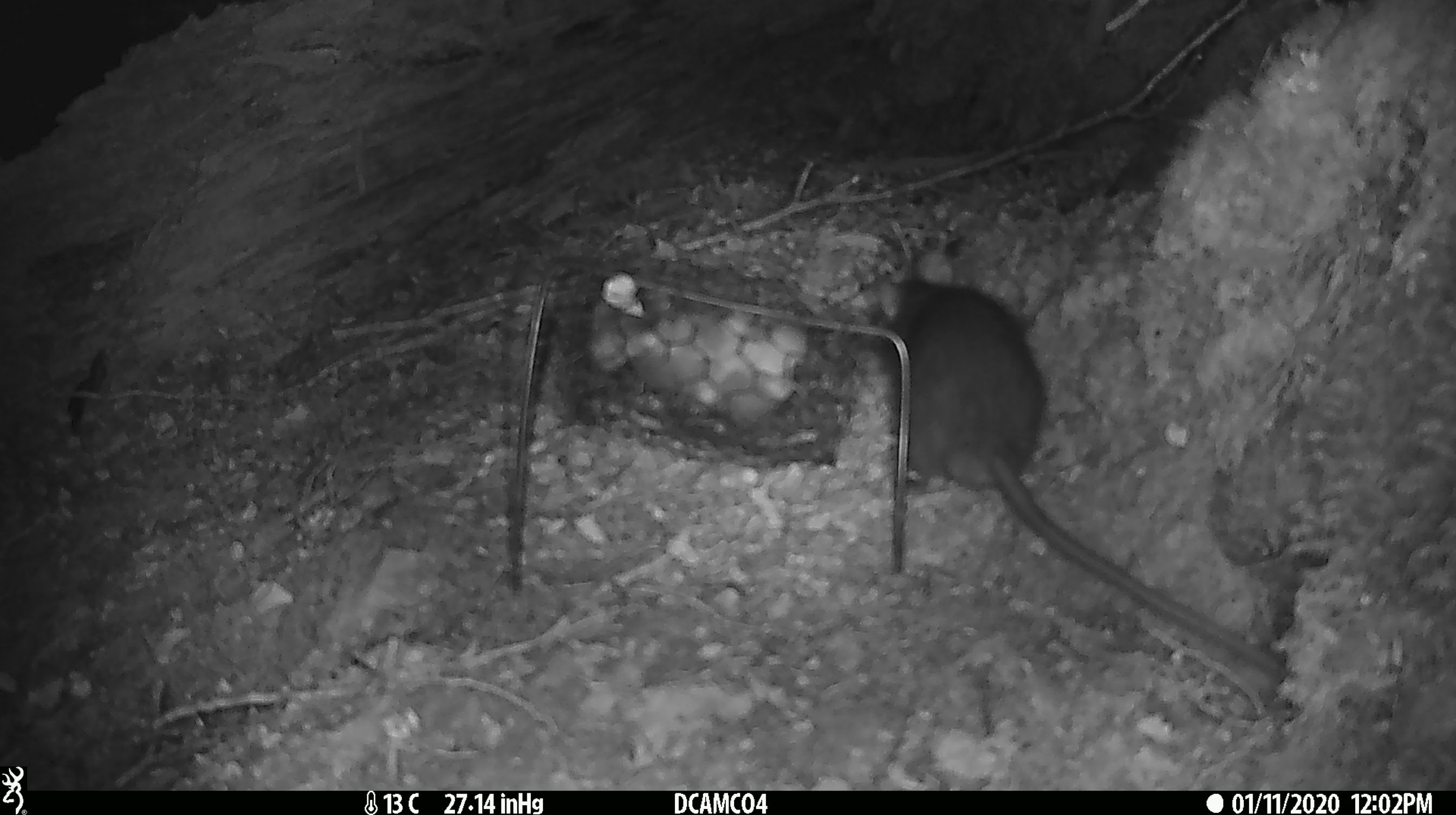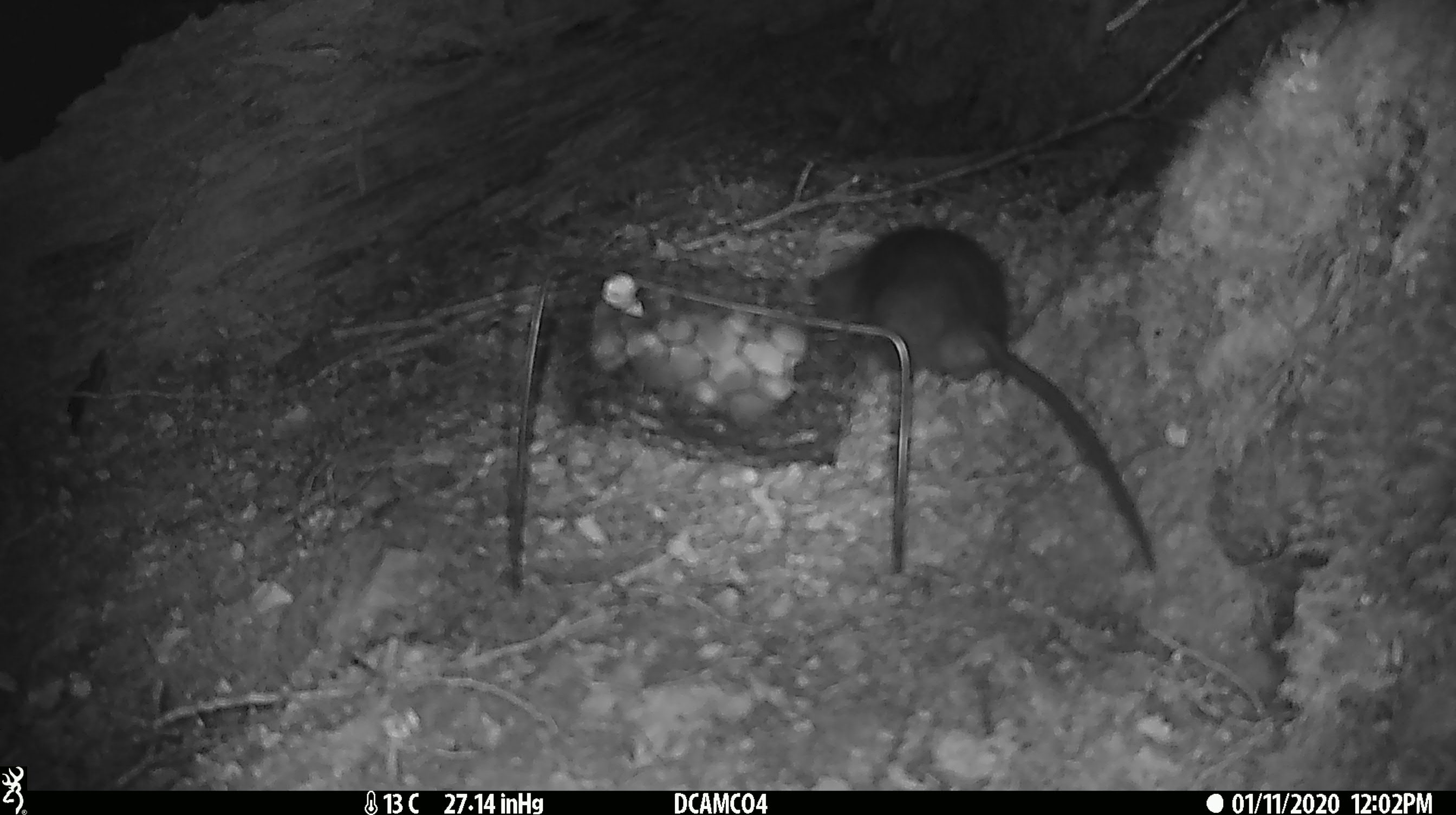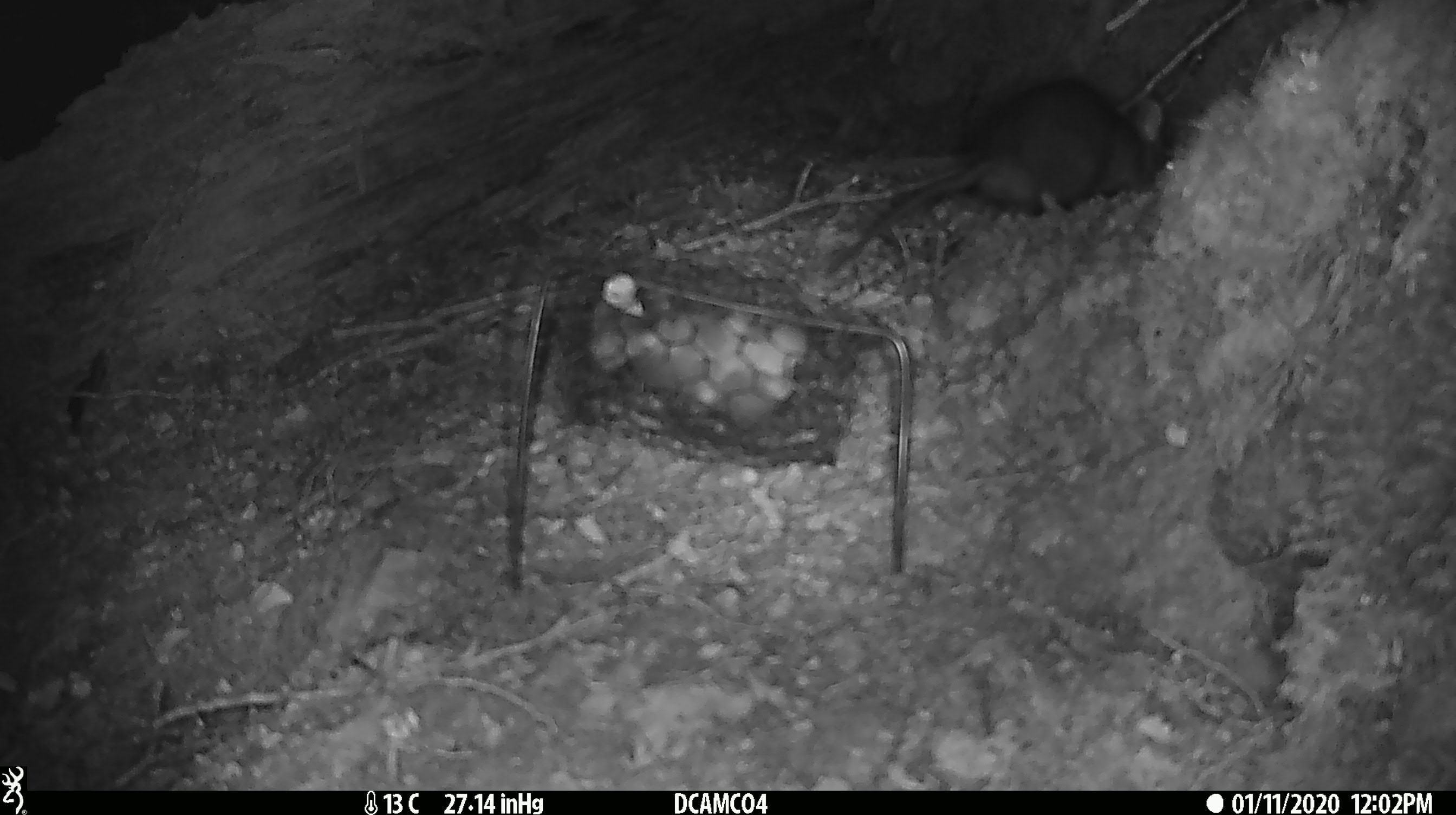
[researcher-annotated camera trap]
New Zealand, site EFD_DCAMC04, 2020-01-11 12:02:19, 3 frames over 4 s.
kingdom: Animalia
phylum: Chordata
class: Mammalia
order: Rodentia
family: Muridae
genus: Rattus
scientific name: Rattus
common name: rat